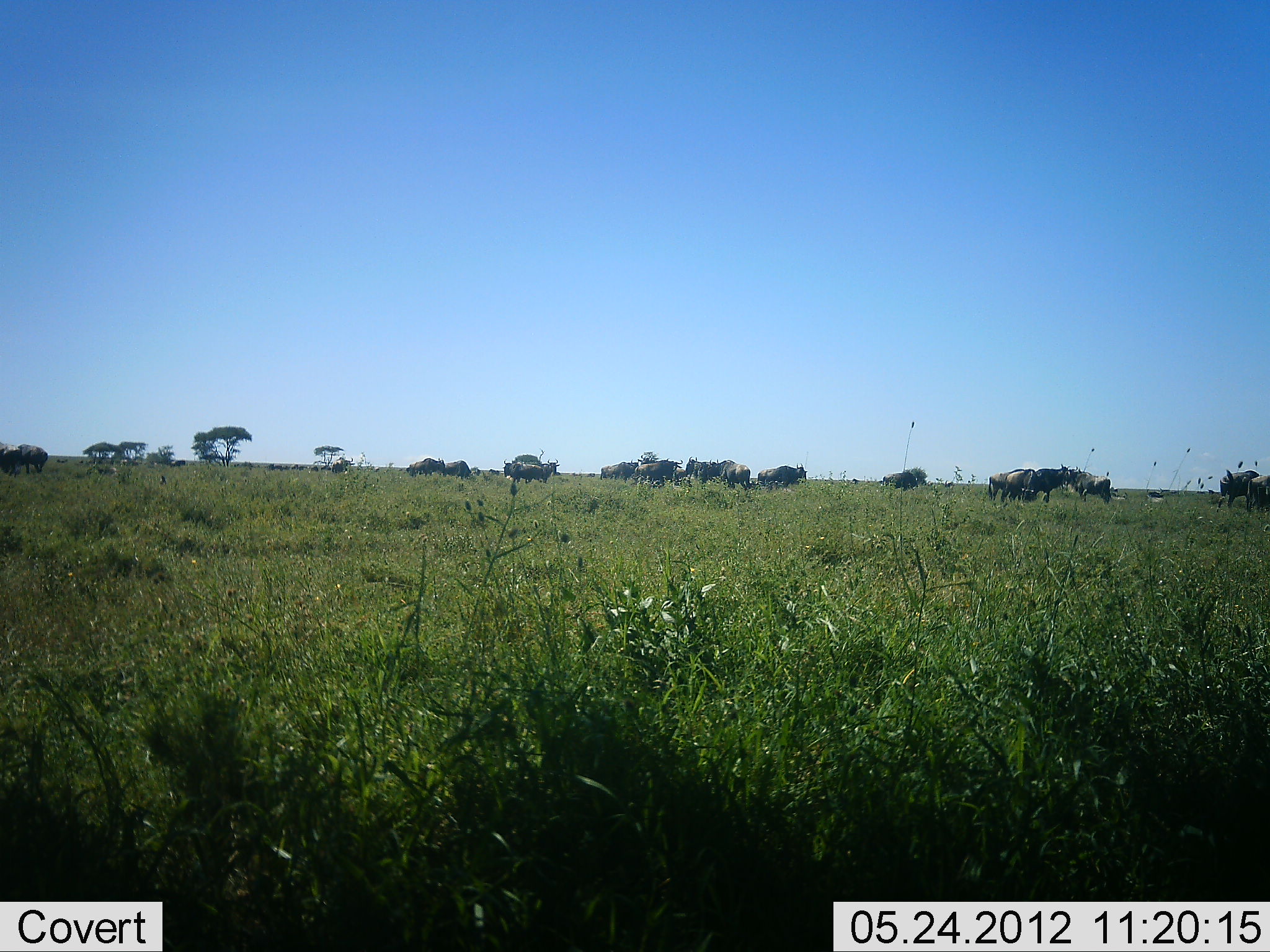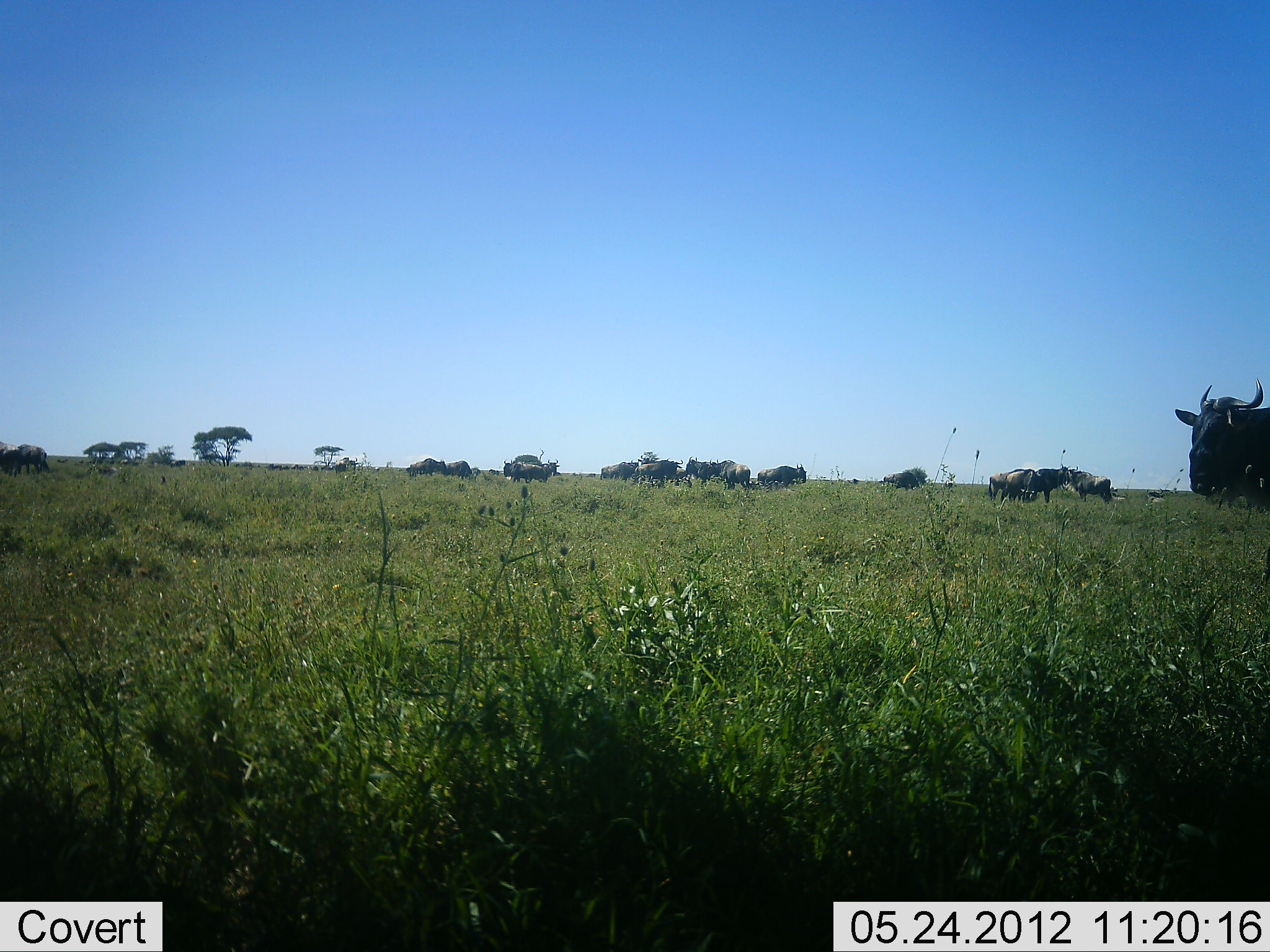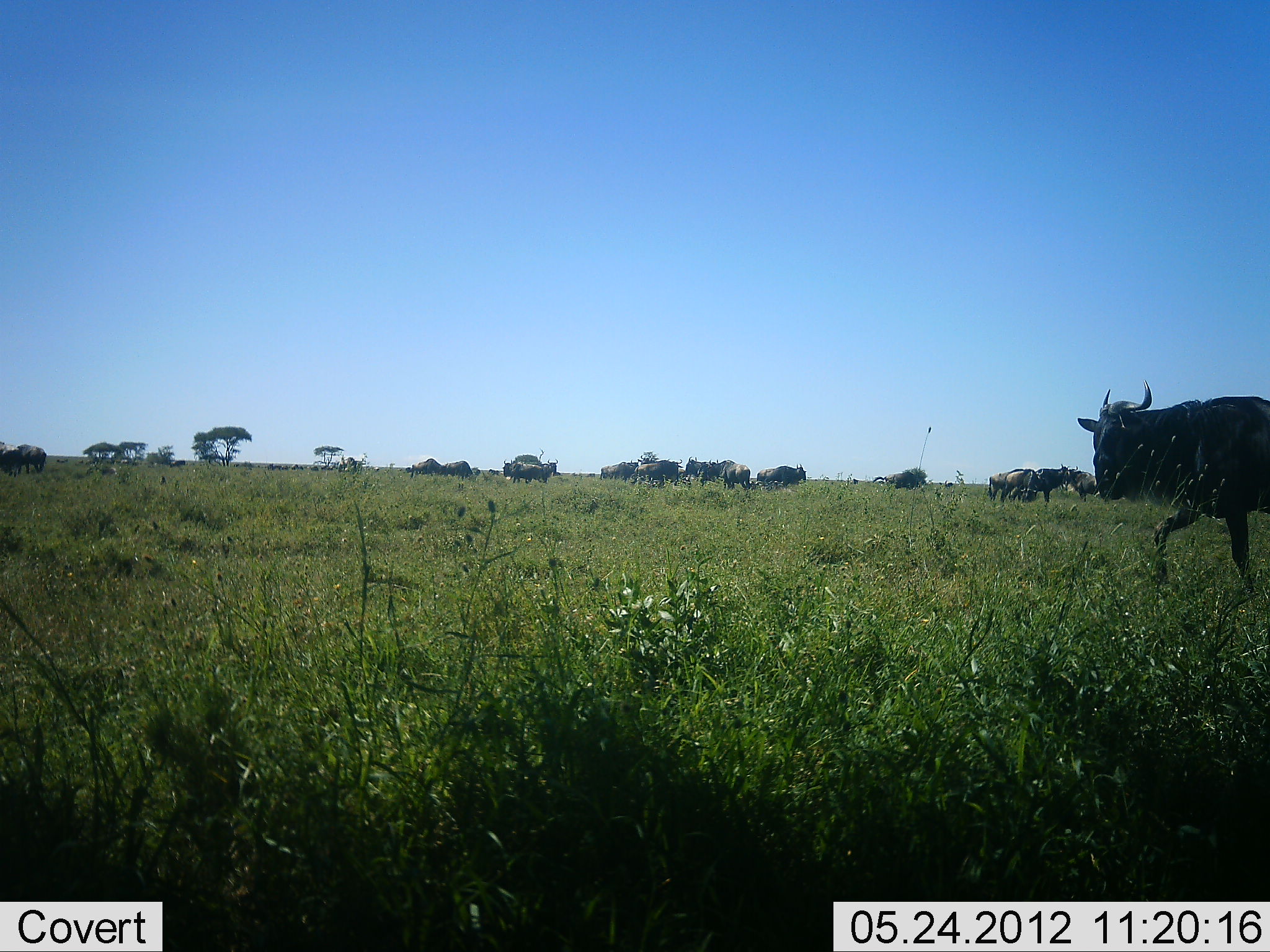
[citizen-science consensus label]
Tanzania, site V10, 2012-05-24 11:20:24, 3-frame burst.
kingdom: Animalia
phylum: Chordata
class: Mammalia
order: Artiodactyla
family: Bovidae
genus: Connochaetes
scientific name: Connochaetes taurinus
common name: blue wildebeest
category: wildebeest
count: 11-50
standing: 60%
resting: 20%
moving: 20%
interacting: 0%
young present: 0%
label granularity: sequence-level